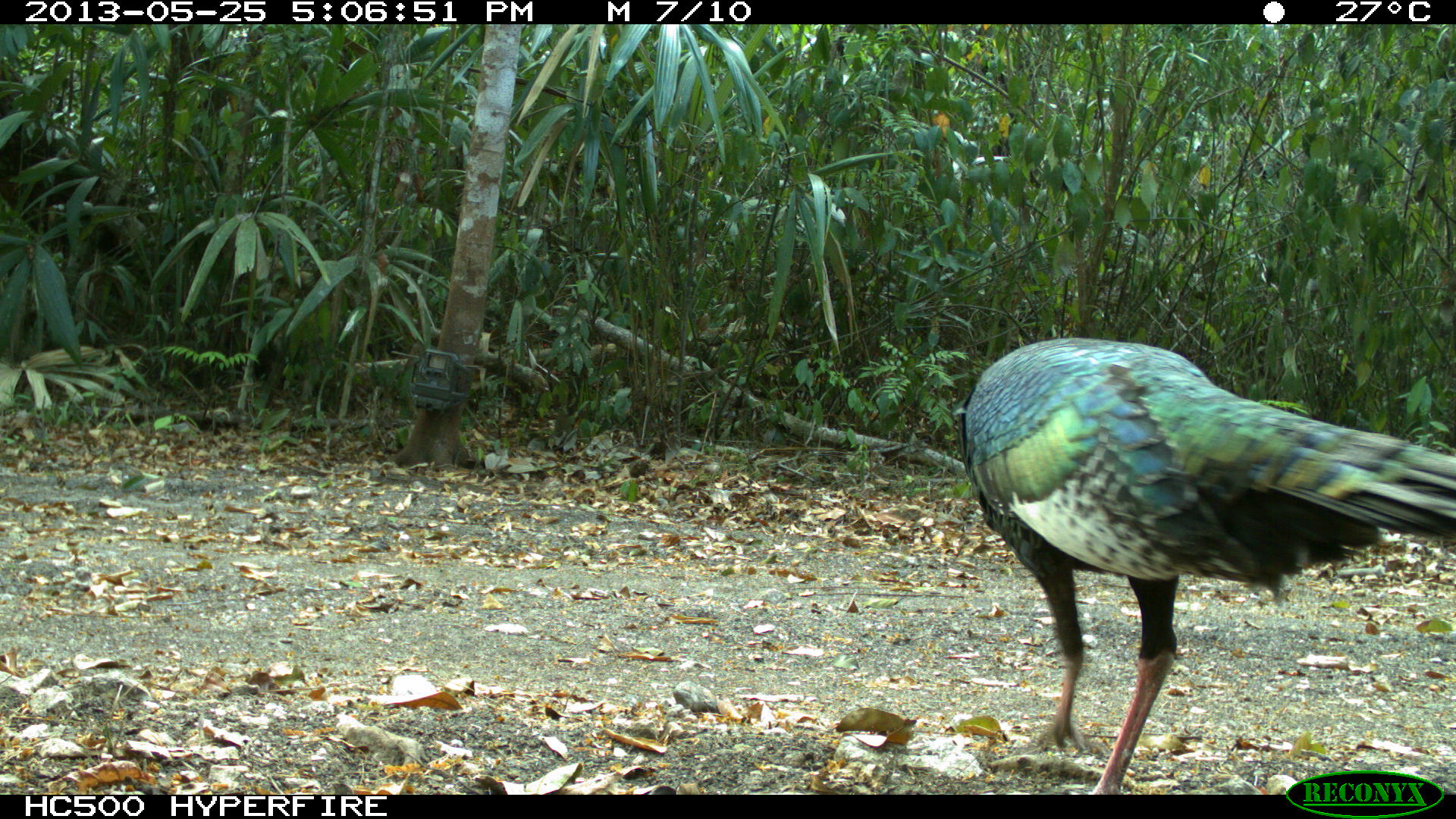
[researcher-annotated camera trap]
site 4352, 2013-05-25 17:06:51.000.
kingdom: Animalia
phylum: Chordata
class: Aves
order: Galliformes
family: Phasianidae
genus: Meleagris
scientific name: Meleagris ocellata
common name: ocellated turkey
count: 1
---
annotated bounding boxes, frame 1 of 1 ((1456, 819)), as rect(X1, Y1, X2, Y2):
meleagris ocellata: rect(959, 335, 1456, 794)